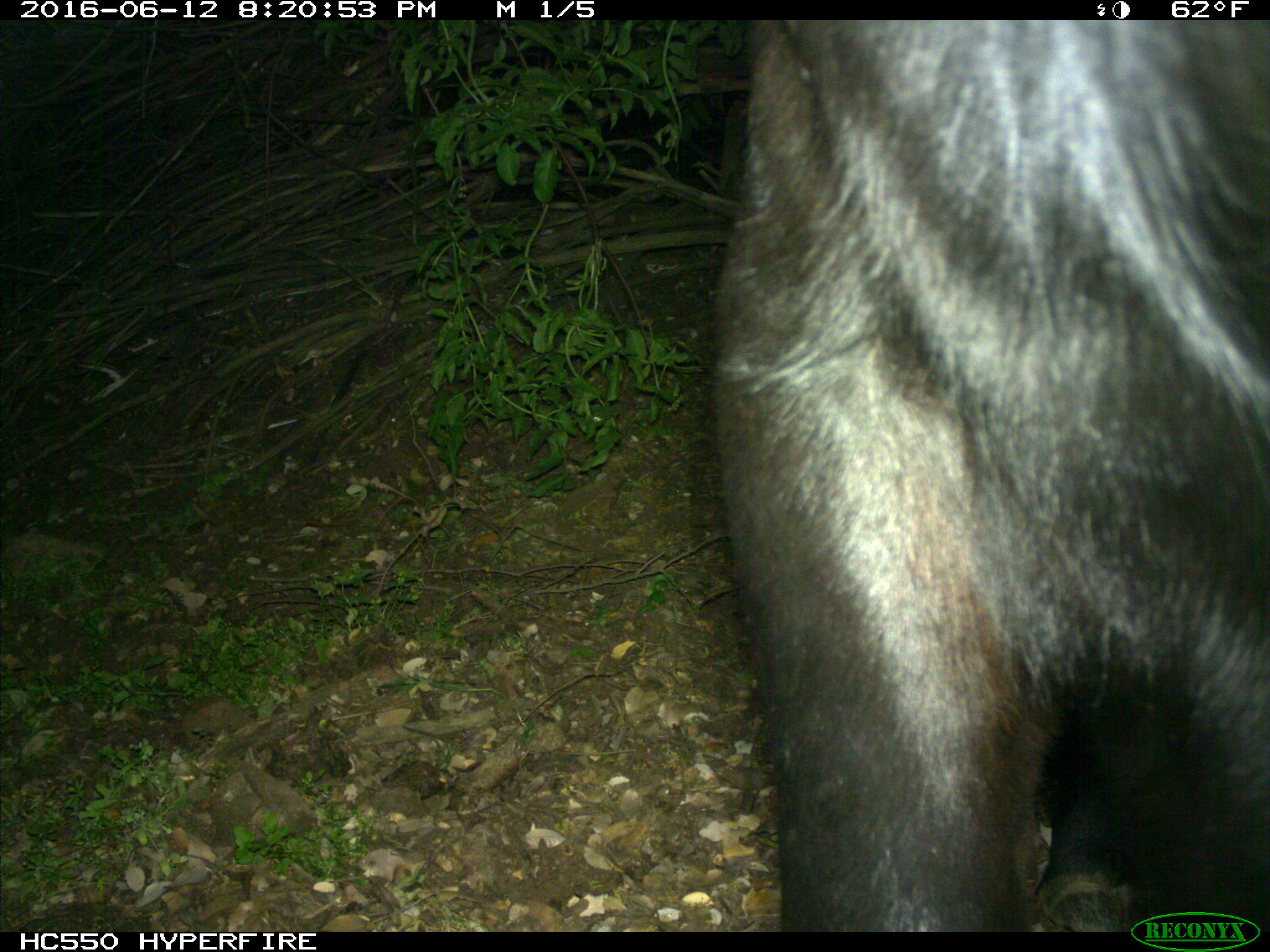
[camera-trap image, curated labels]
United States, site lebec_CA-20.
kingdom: Animalia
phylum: Chordata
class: Mammalia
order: Artiodactyla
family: Bovidae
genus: Bos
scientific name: Bos taurus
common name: domestic cow